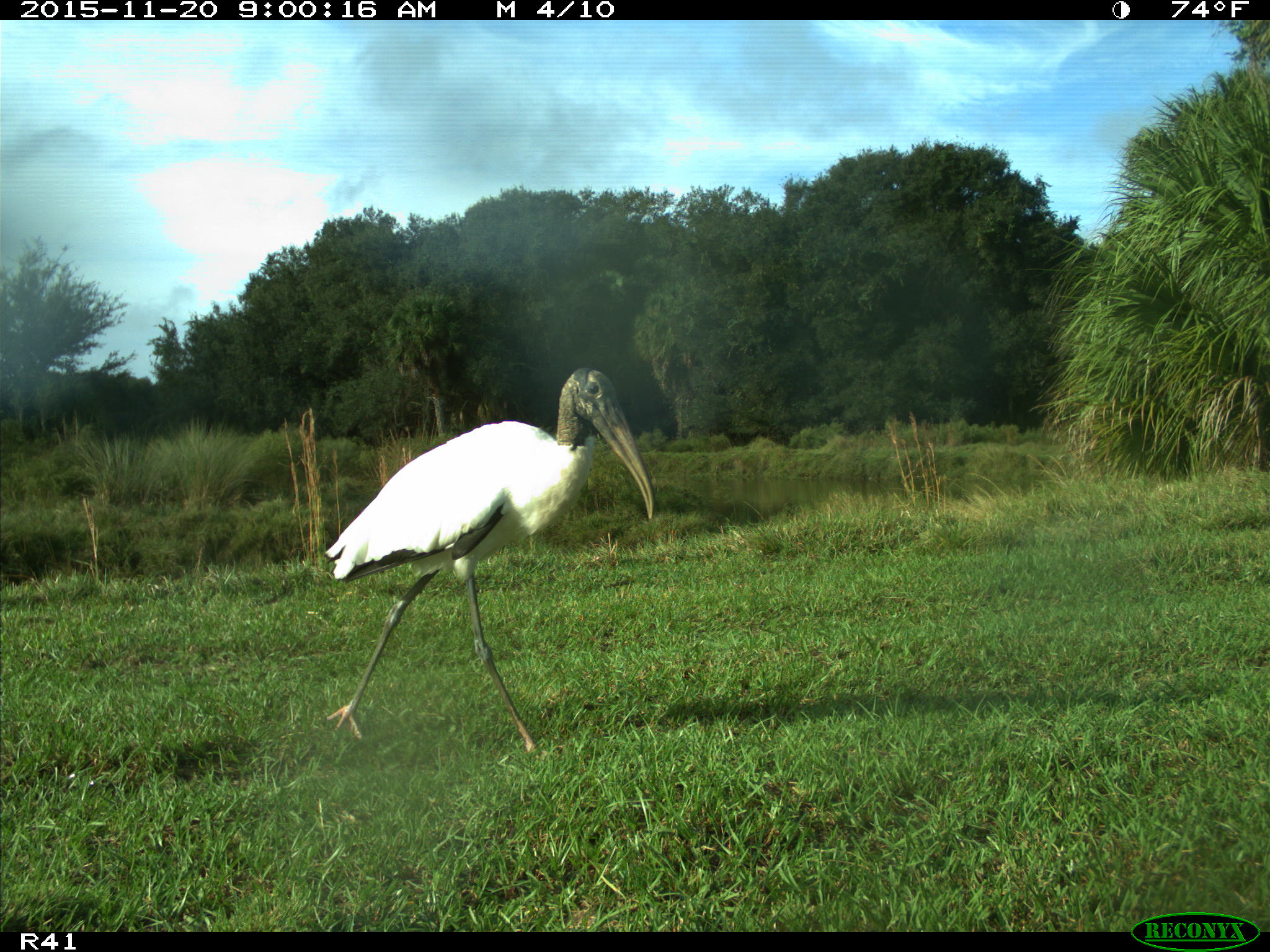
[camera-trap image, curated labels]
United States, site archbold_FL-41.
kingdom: Animalia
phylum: Chordata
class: Aves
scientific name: Aves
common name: birds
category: unidentified bird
Unidentified bird (birds) (Aves).